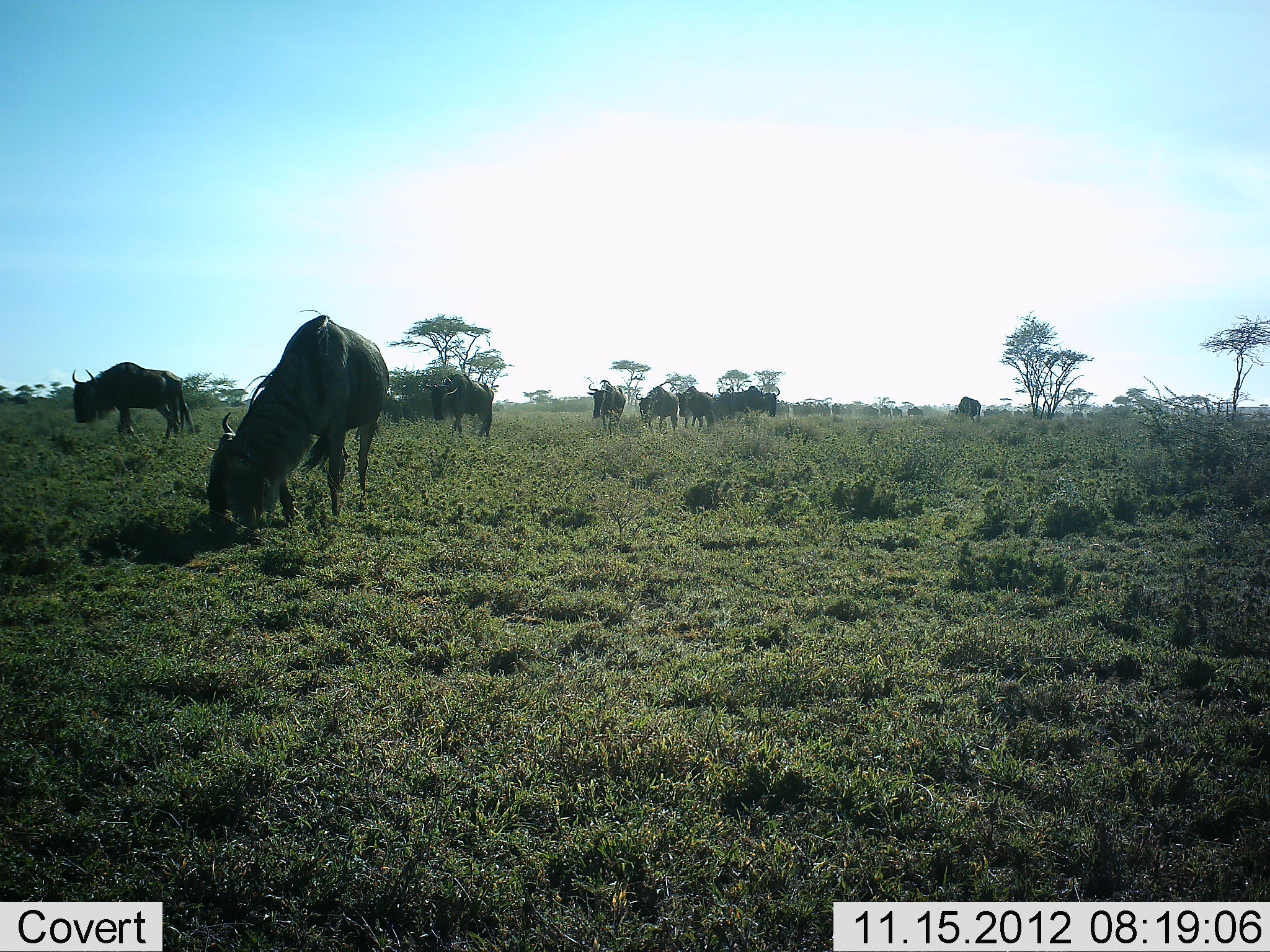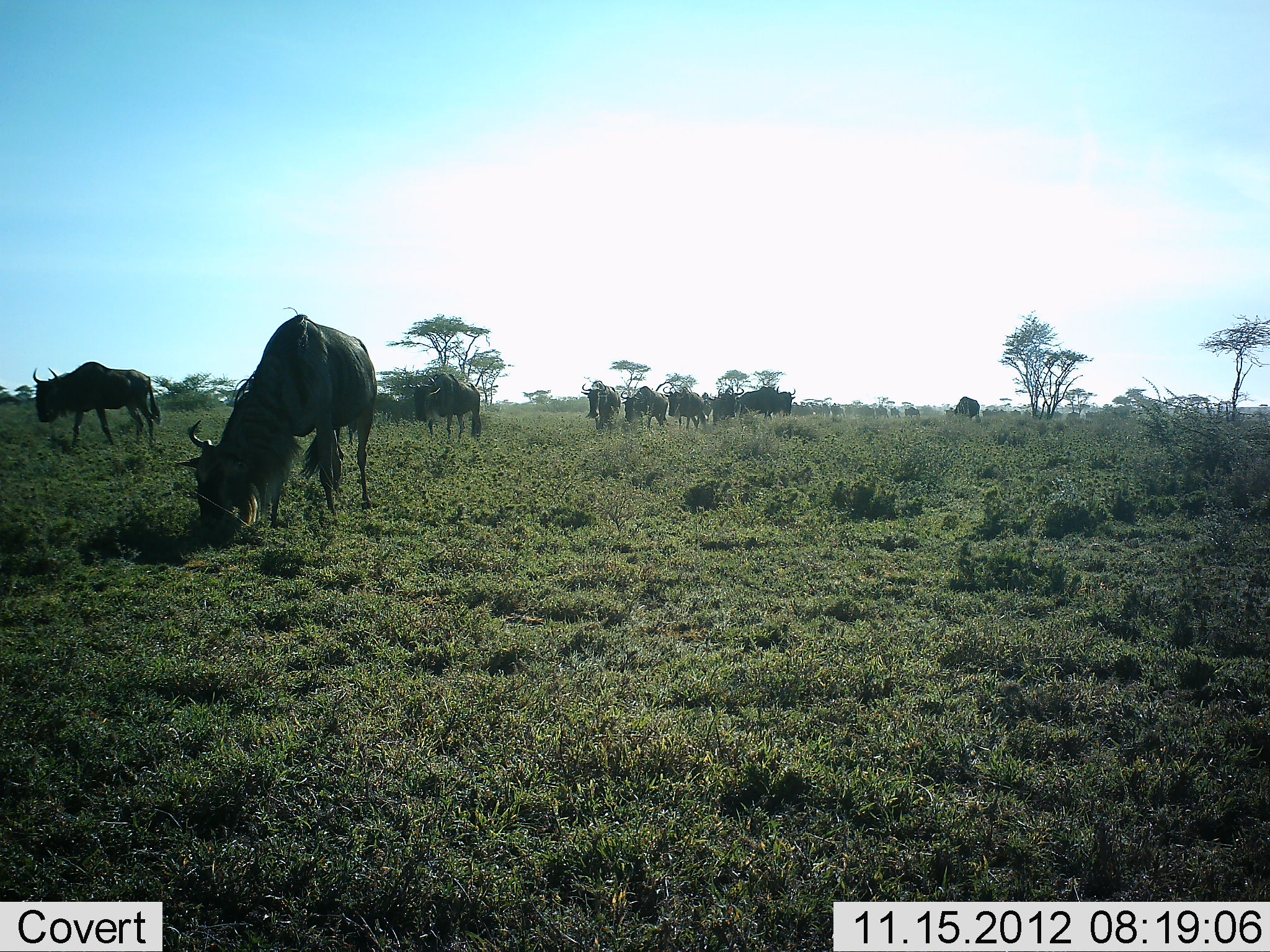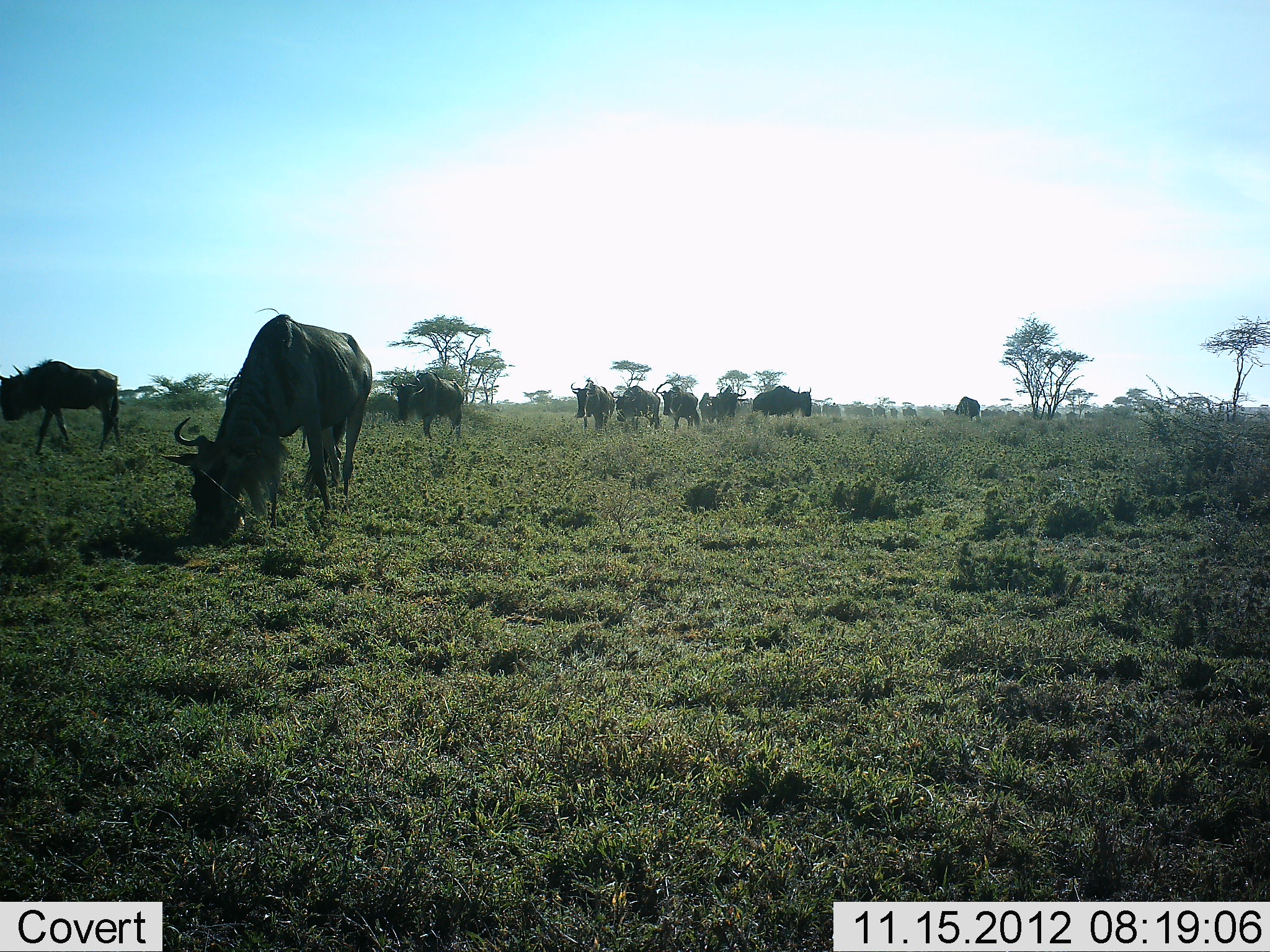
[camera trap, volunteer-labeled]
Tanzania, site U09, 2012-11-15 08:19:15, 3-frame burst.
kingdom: Animalia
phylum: Chordata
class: Mammalia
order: Artiodactyla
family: Bovidae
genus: Connochaetes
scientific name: Connochaetes taurinus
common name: blue wildebeest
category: wildebeest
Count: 11-50.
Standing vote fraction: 30%.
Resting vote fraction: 0%.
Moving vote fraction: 60%.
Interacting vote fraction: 0%.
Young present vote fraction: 10%.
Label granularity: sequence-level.